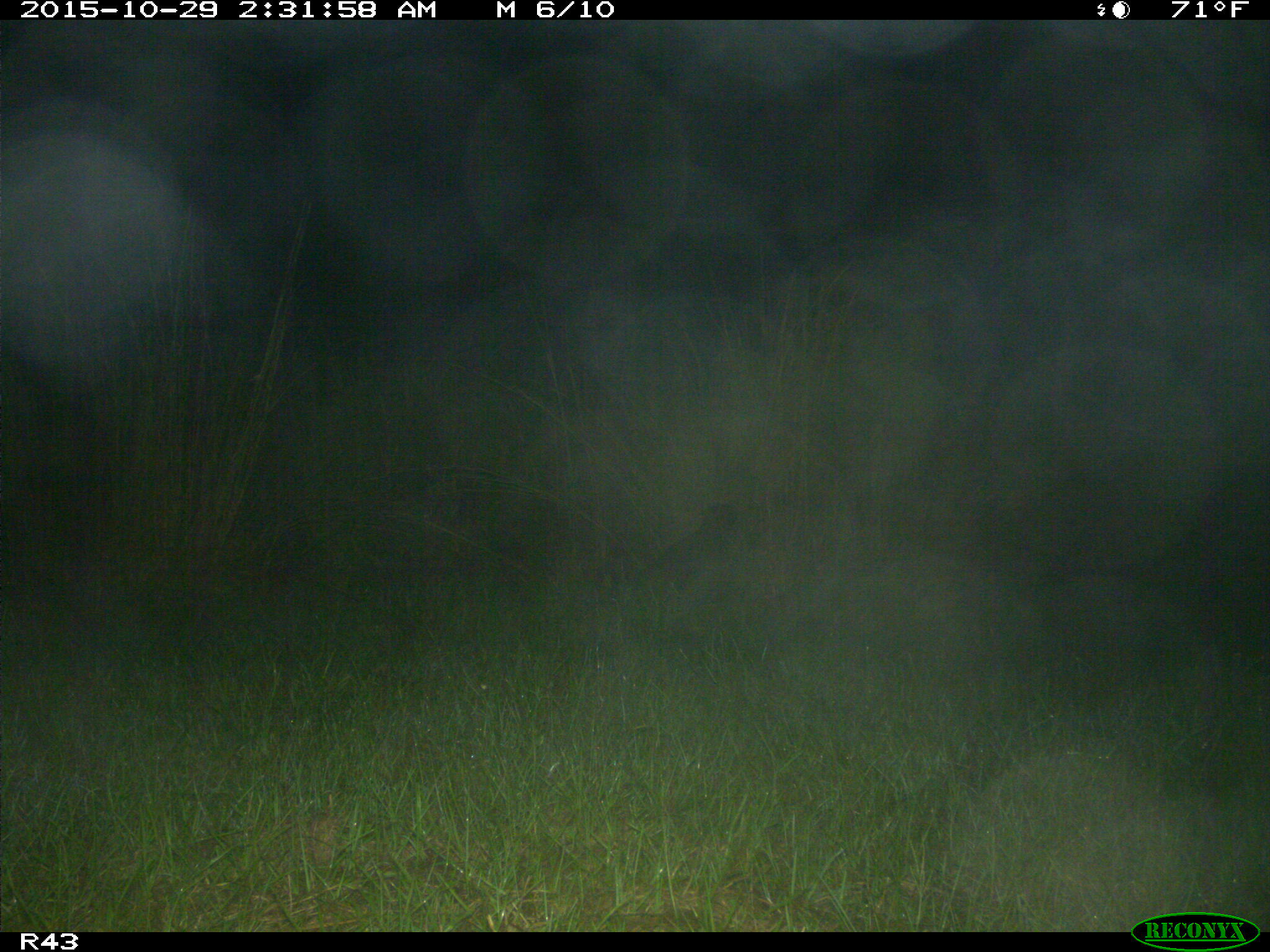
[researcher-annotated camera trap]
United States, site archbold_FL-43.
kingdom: Animalia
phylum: Chordata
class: Mammalia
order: Carnivora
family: Procyonidae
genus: Procyon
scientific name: Procyon lotor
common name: common raccoon